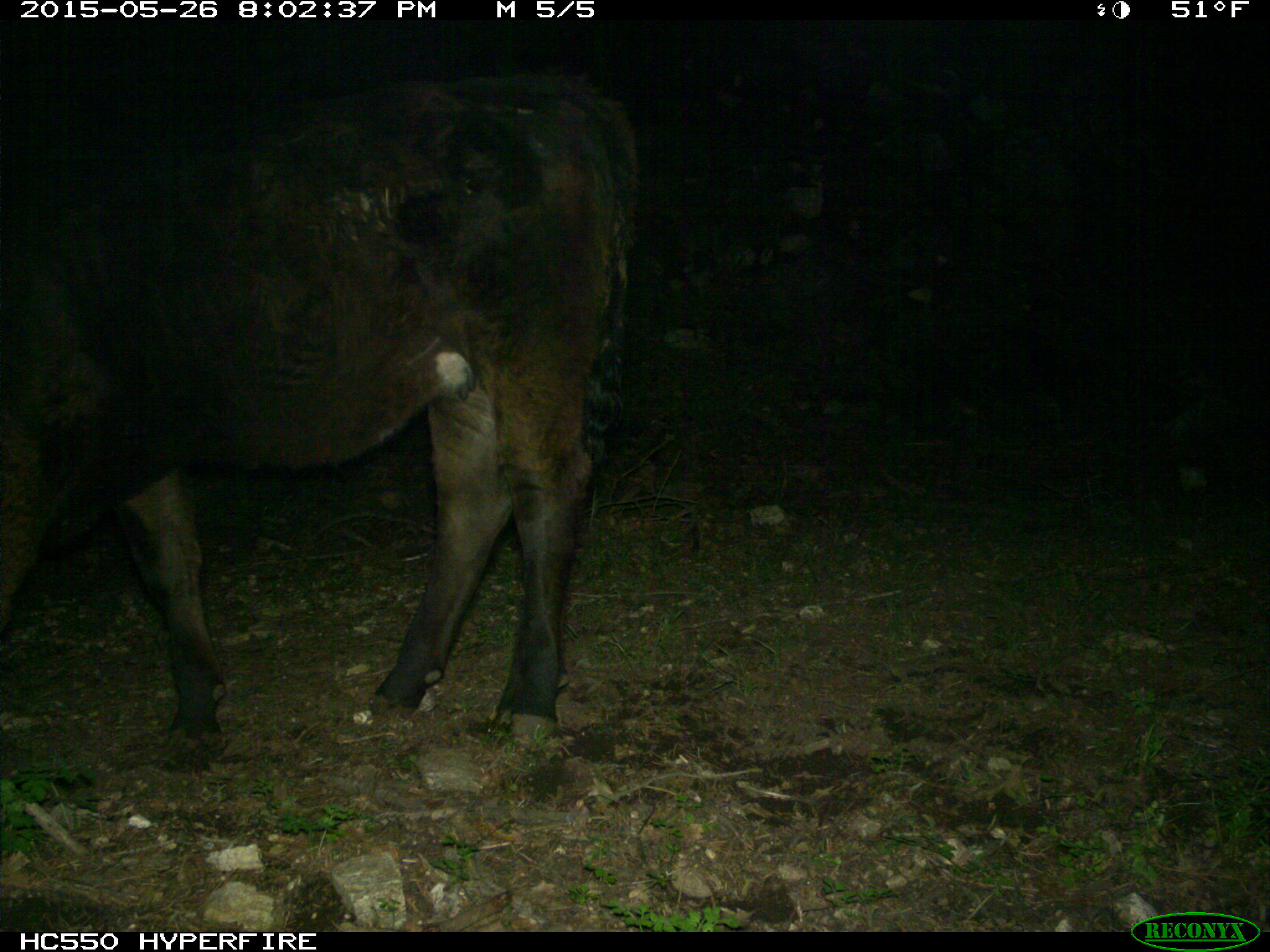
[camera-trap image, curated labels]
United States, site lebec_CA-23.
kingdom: Animalia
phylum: Chordata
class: Mammalia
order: Artiodactyla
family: Bovidae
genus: Bos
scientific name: Bos taurus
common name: domestic cow